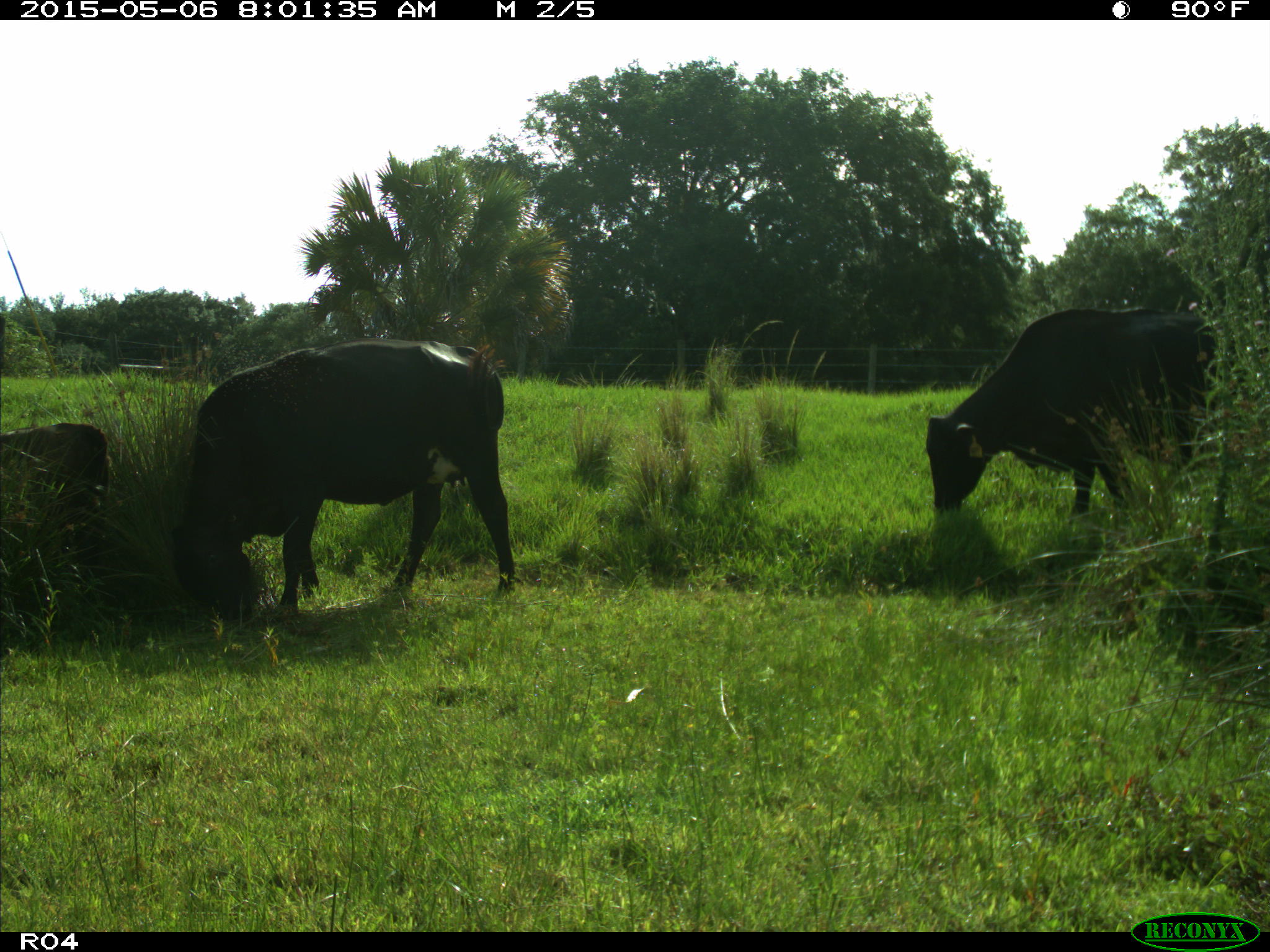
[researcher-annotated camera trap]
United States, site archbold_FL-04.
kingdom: Animalia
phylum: Chordata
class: Mammalia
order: Artiodactyla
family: Bovidae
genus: Bos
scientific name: Bos taurus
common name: domestic cow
Bos taurus (domestic cow).